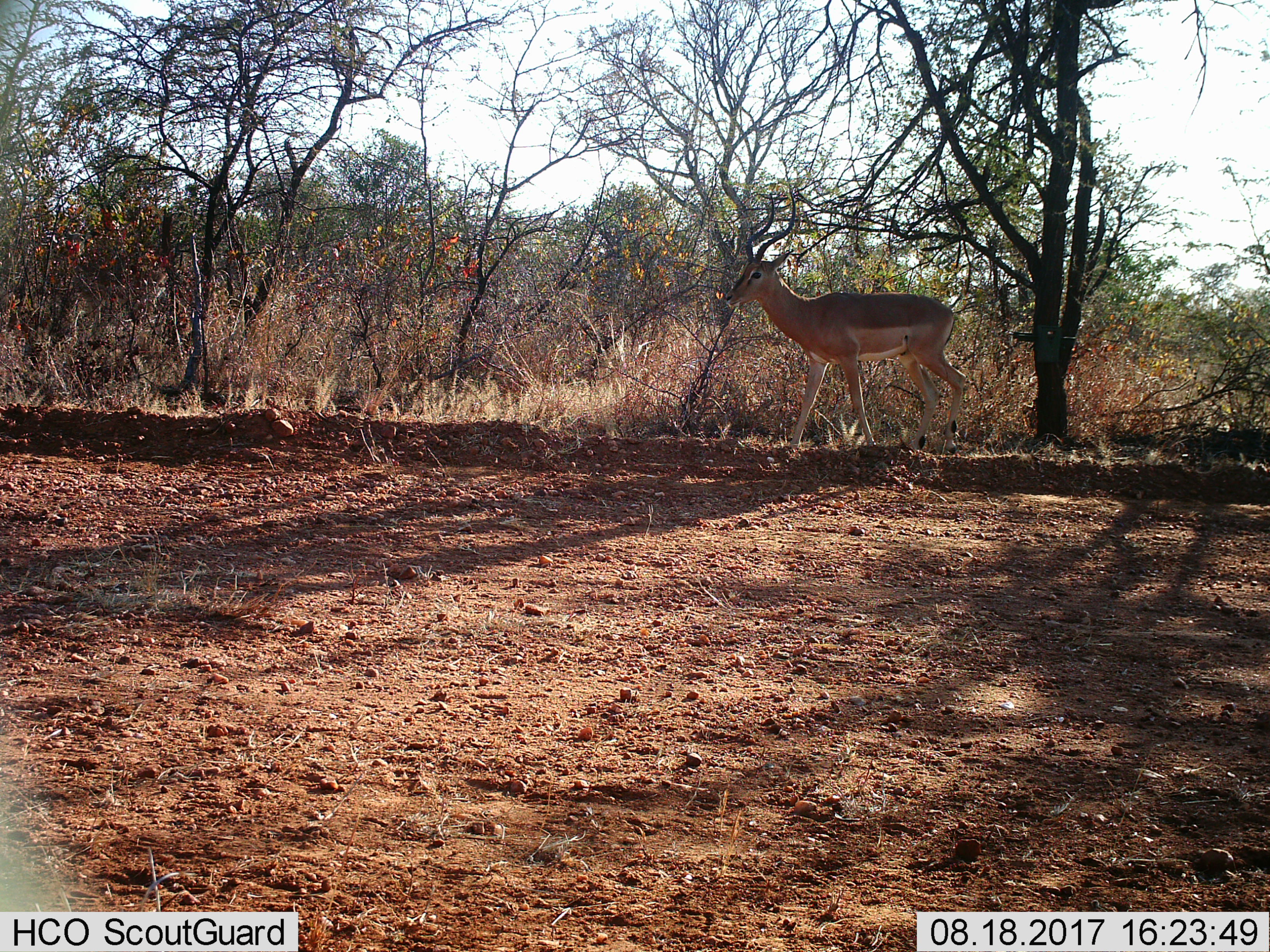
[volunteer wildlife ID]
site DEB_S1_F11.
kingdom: Animalia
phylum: Chordata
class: Mammalia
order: Artiodactyla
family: Bovidae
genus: Aepyceros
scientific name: Aepyceros melampus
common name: impala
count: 1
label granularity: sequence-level